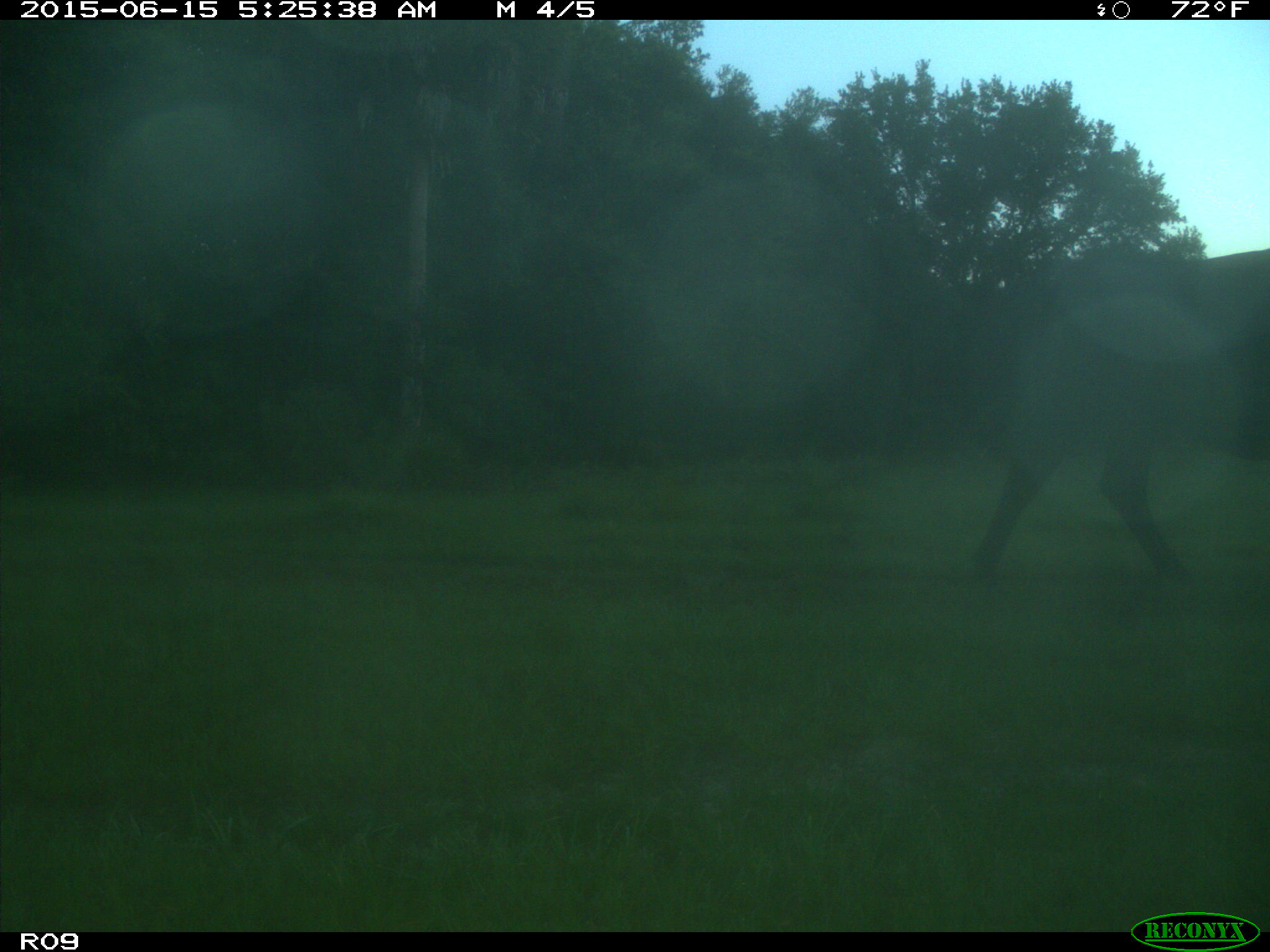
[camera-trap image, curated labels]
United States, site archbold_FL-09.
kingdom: Animalia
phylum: Chordata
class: Mammalia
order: Artiodactyla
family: Bovidae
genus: Bos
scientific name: Bos taurus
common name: domestic cow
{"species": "Bos taurus (domestic cow)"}